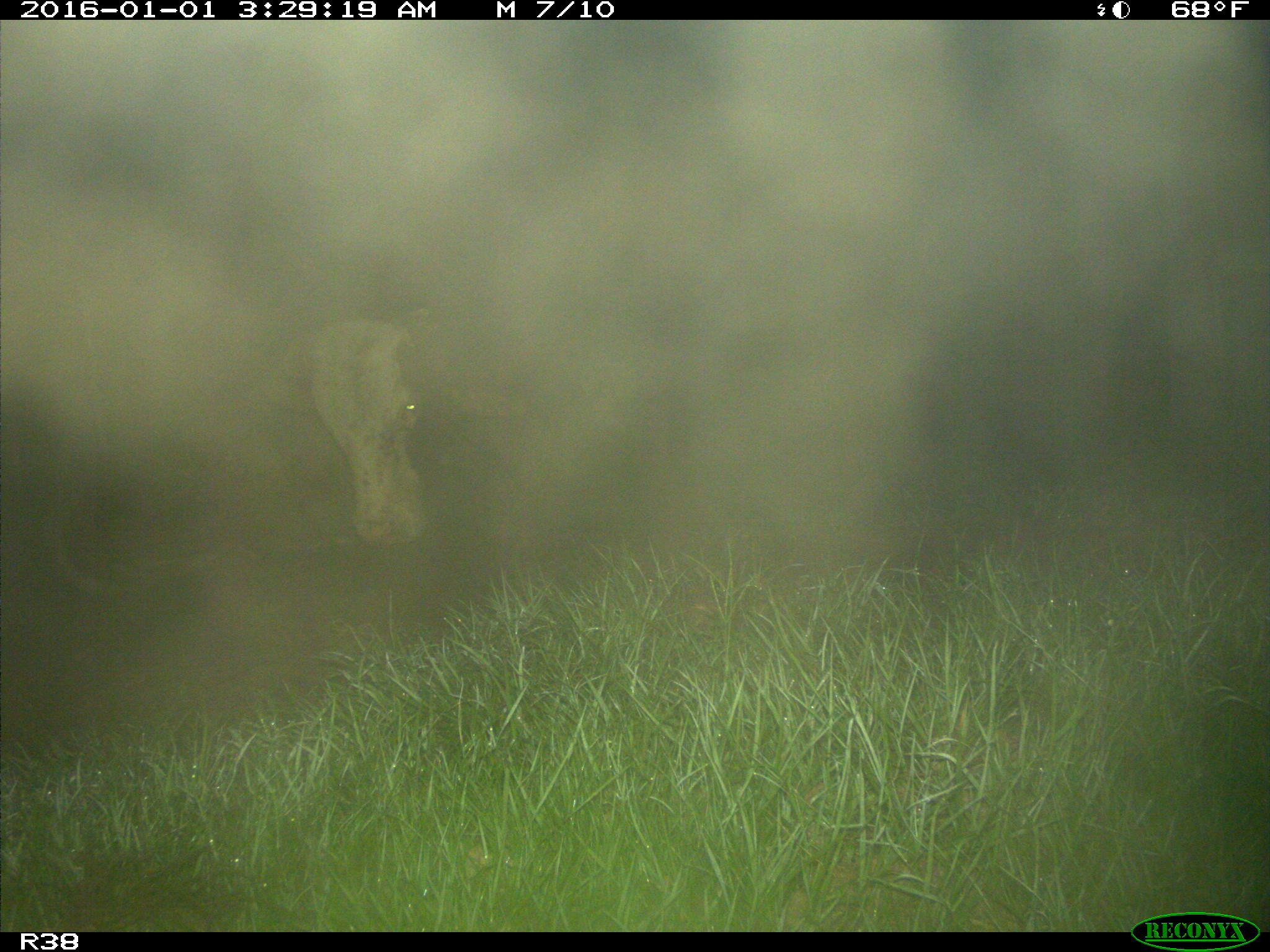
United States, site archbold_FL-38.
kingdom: Animalia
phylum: Chordata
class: Mammalia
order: Artiodactyla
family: Bovidae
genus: Bos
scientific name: Bos taurus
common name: domestic cow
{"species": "Bos taurus (domestic cow)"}